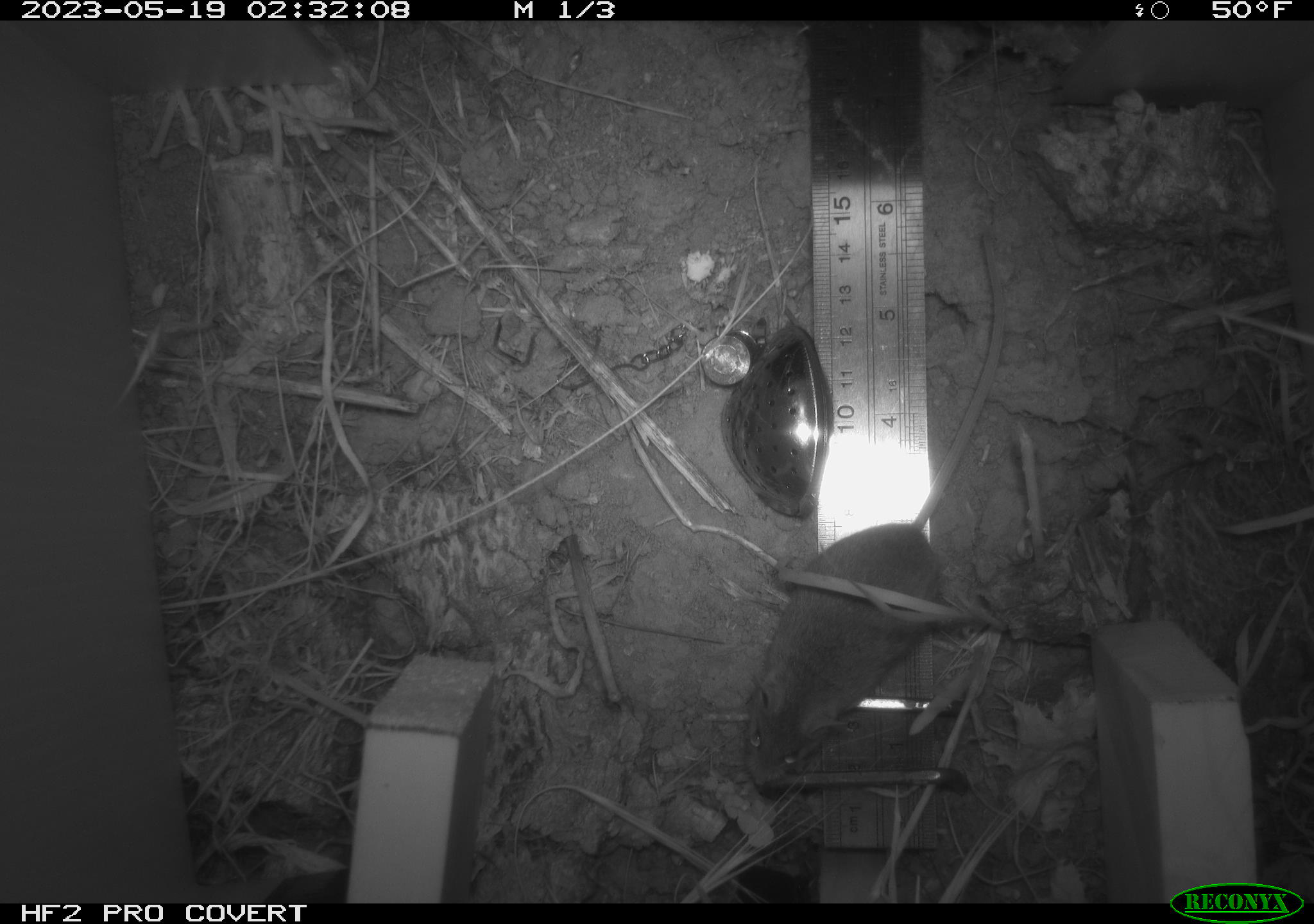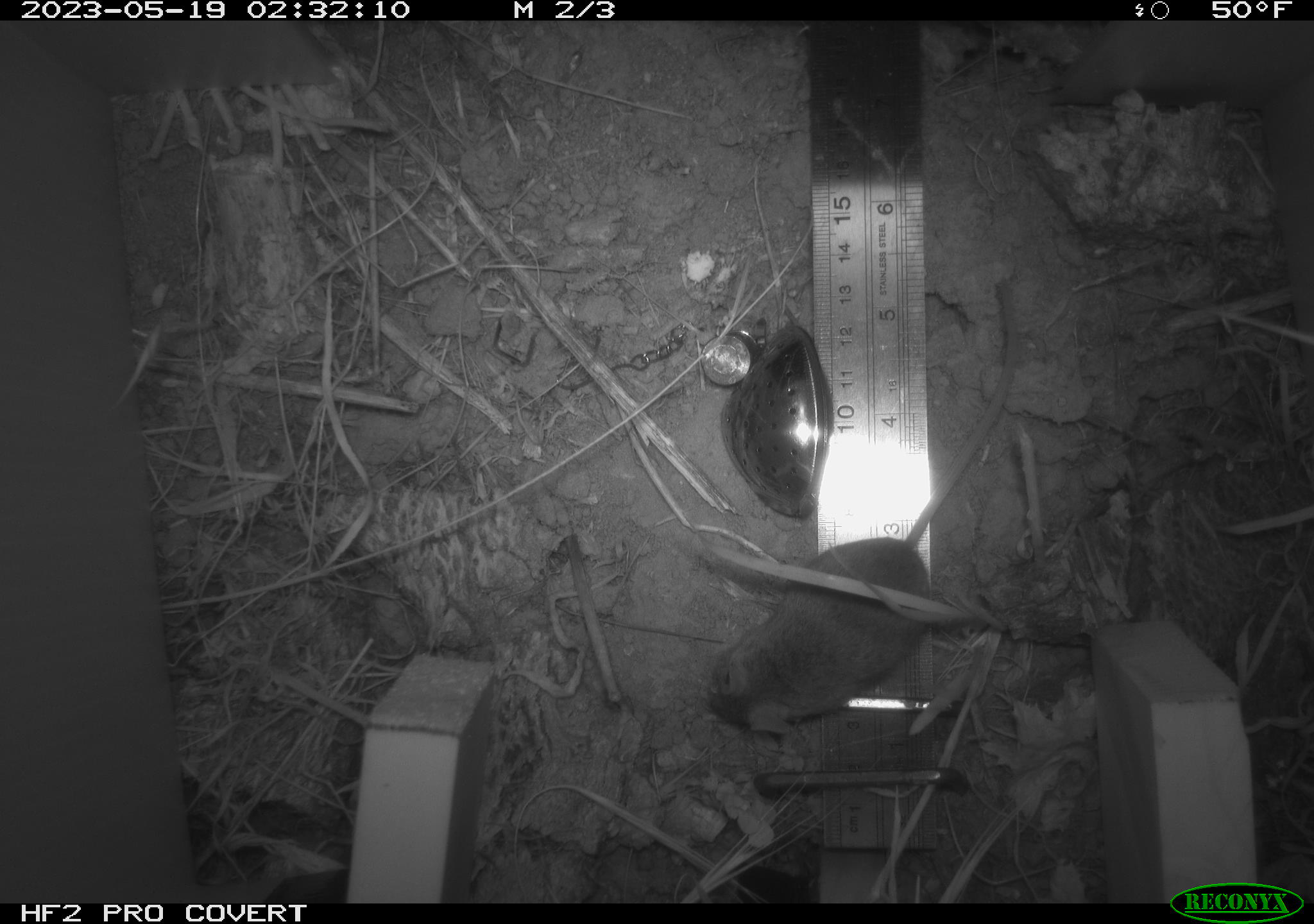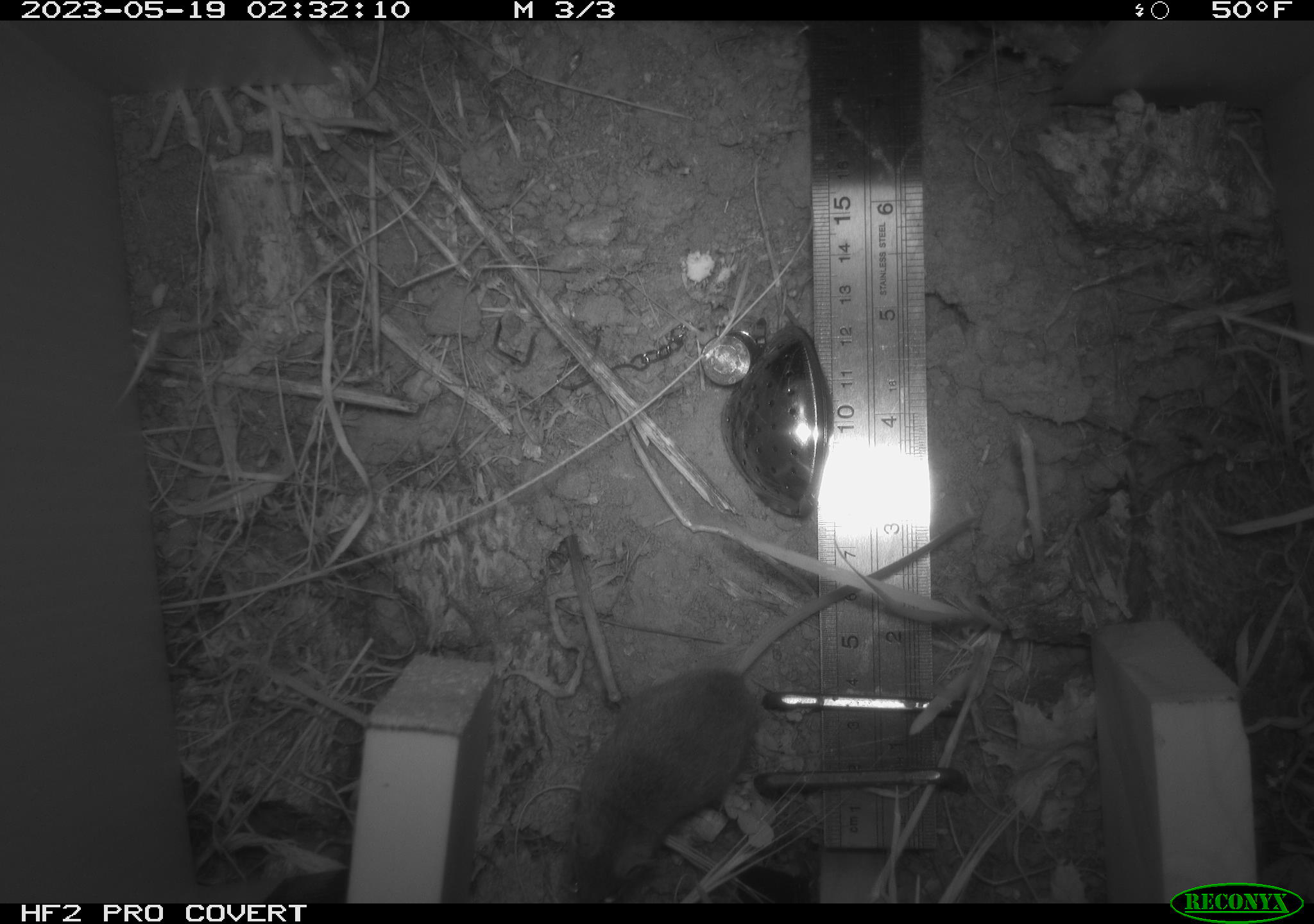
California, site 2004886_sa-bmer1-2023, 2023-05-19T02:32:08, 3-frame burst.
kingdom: Animalia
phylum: Chordata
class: Mammalia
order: Rodentia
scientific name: Rodentia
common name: mouse species